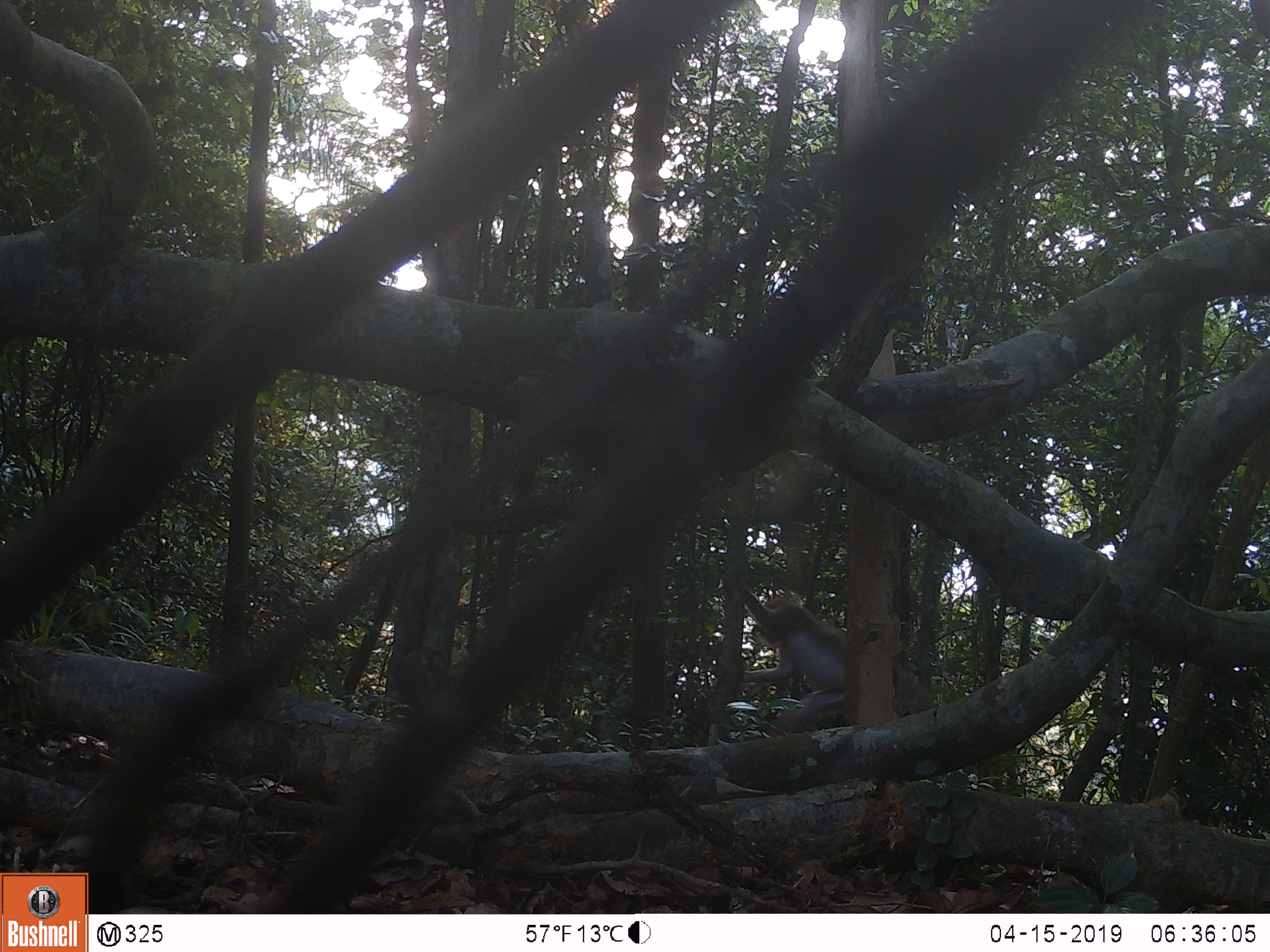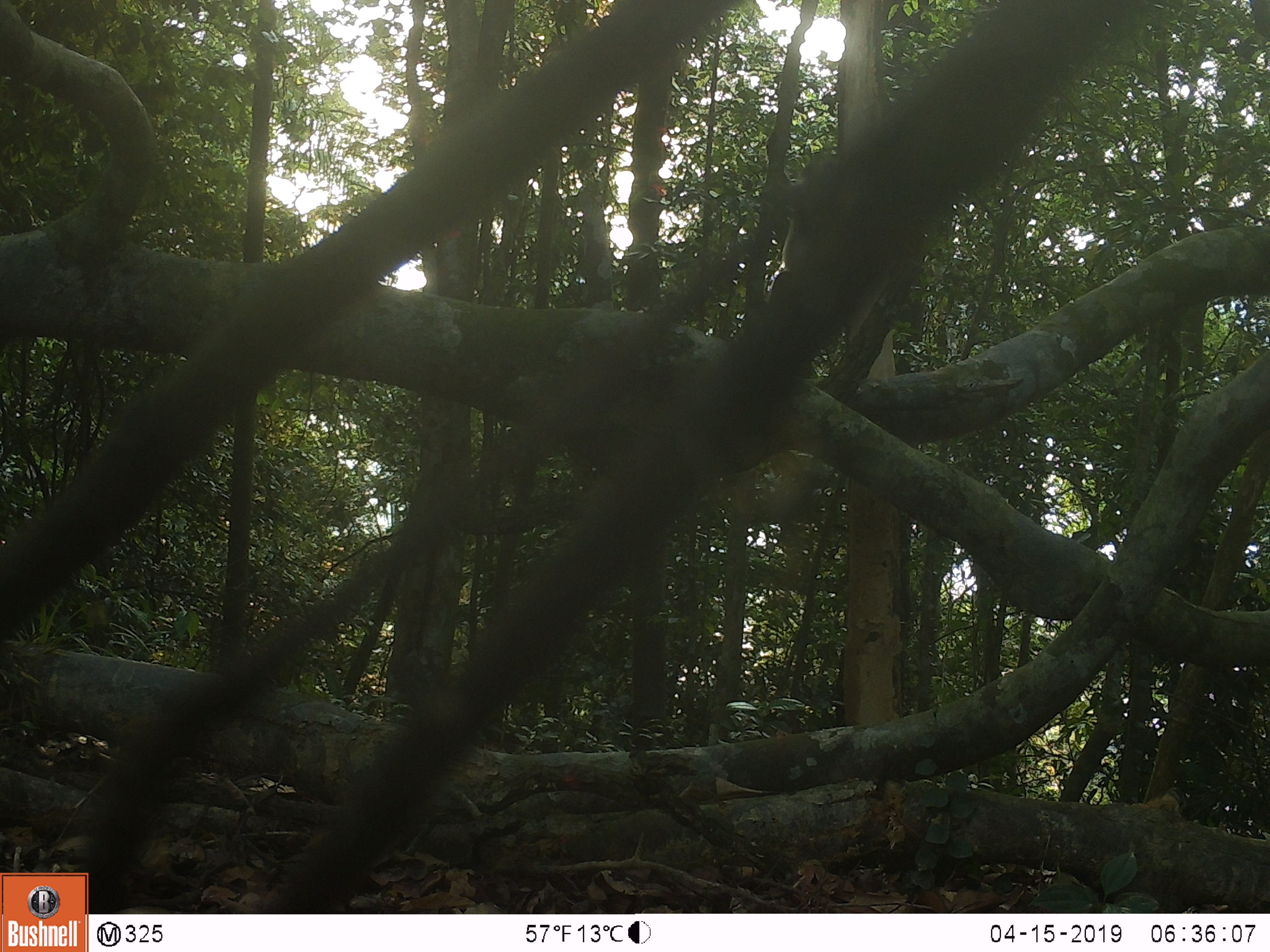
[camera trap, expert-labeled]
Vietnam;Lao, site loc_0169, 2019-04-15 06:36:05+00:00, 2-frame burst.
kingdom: Animalia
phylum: Chordata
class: Mammalia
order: Primates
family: Cercopithecidae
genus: Macaca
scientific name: Macaca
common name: macaques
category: assam or rhesus macaque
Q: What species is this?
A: Assam or rhesus macaque (macaques) (Macaca).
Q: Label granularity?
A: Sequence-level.